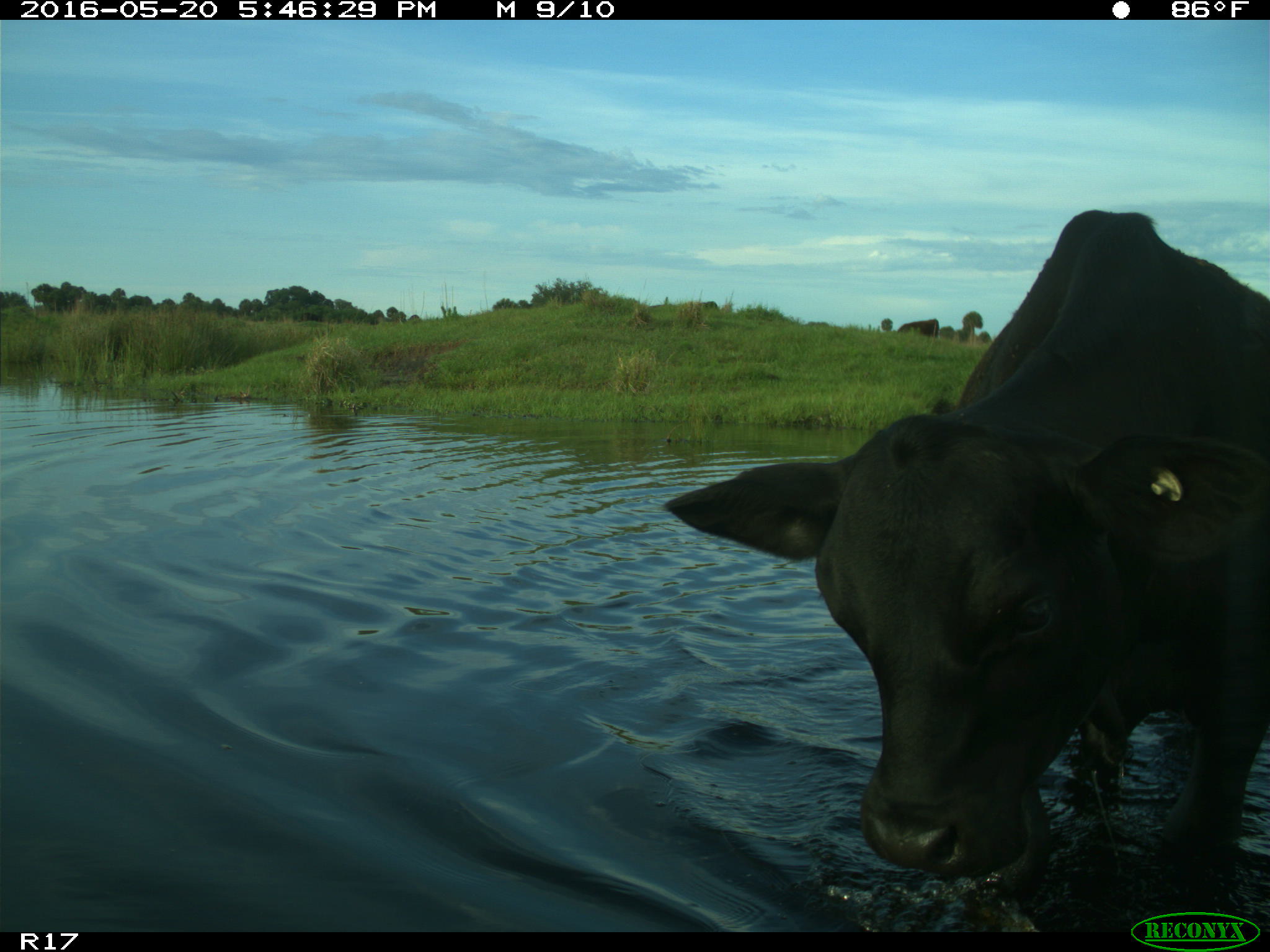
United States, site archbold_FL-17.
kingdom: Animalia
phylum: Chordata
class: Mammalia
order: Artiodactyla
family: Bovidae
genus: Bos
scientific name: Bos taurus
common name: domestic cow